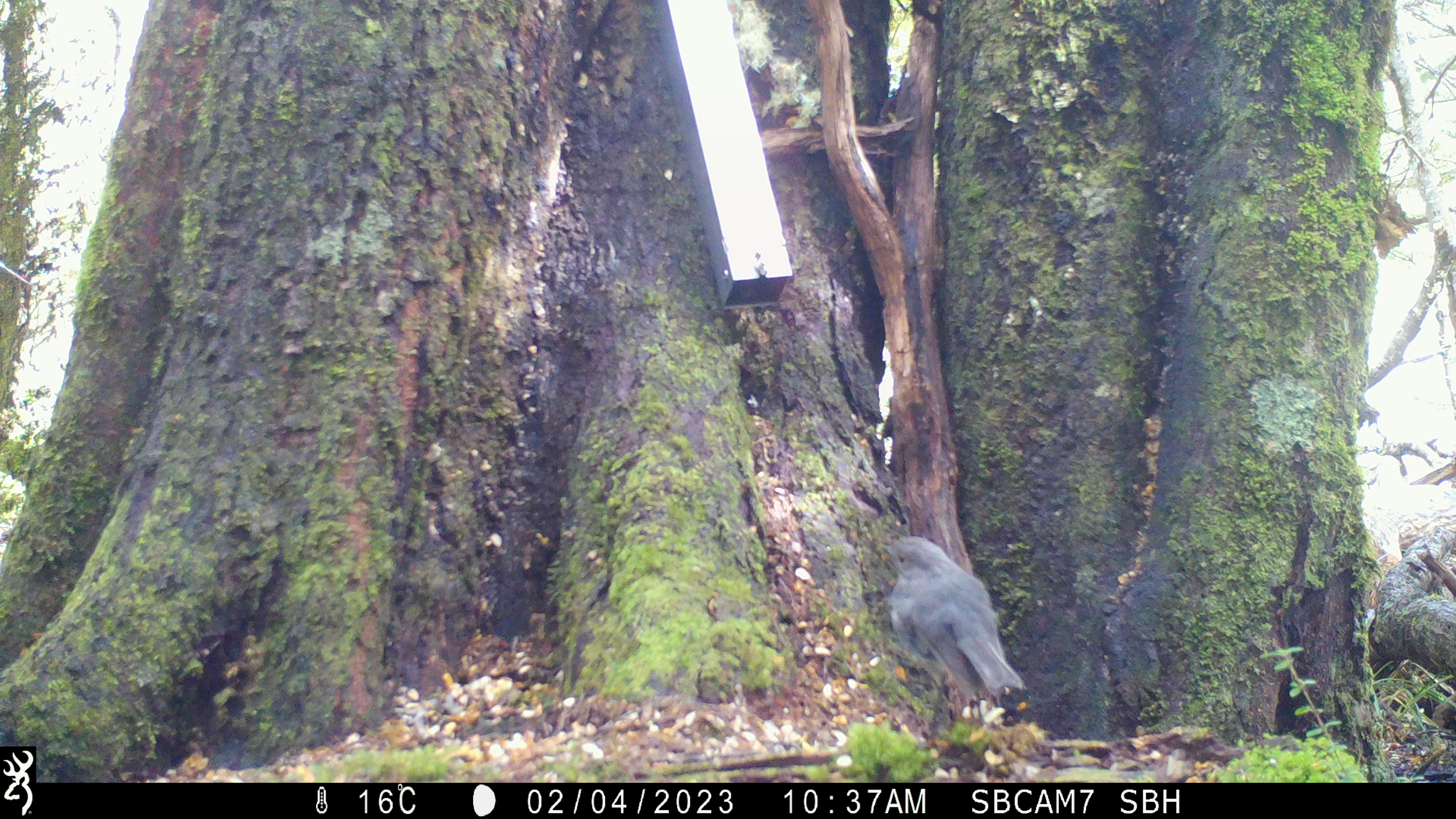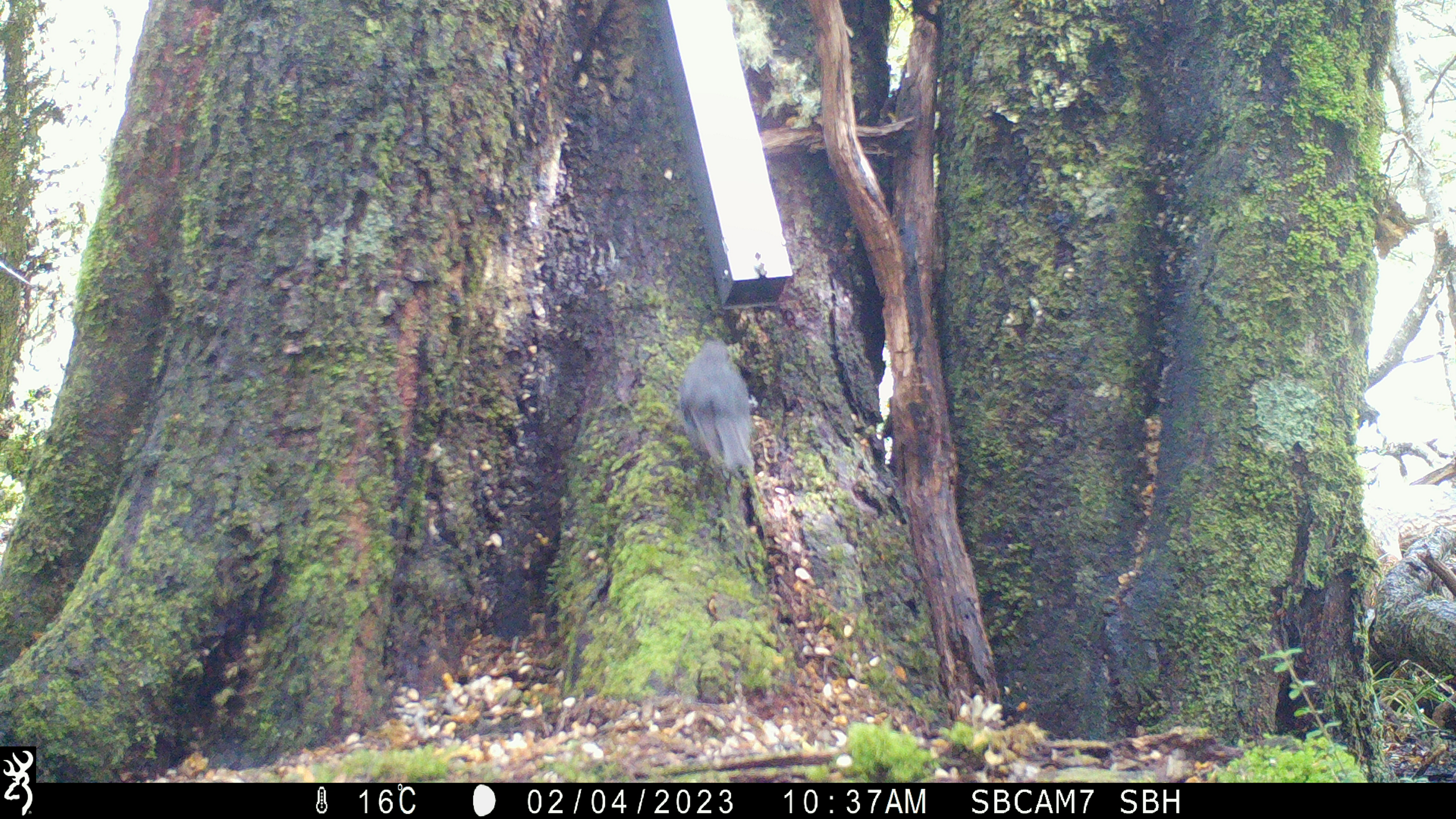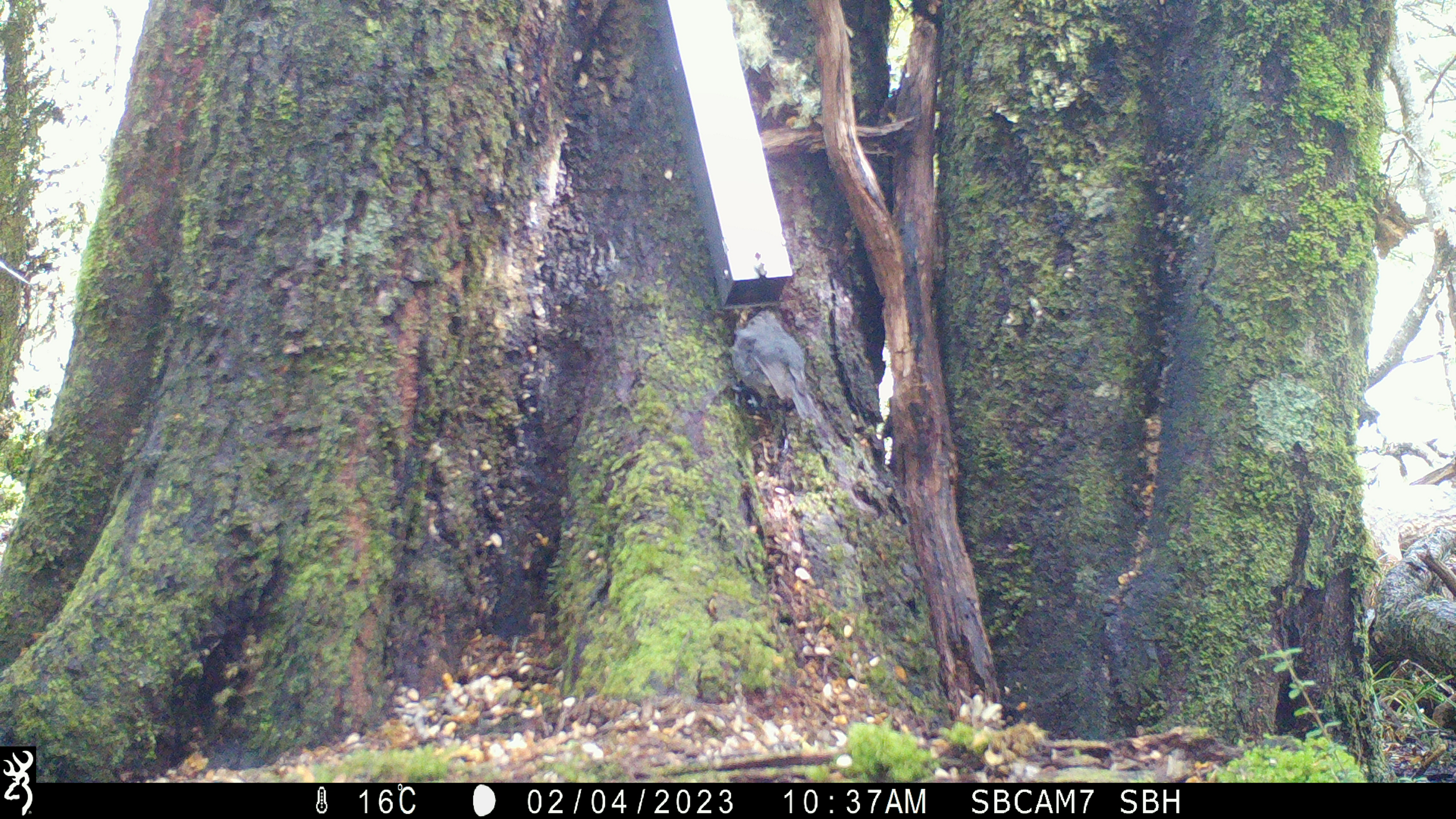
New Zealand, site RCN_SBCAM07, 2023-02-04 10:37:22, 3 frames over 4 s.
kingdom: Animalia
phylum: Chordata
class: Aves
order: Passeriformes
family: Petroicidae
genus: Petroica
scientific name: Petroica australis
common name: new zealand robin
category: robin